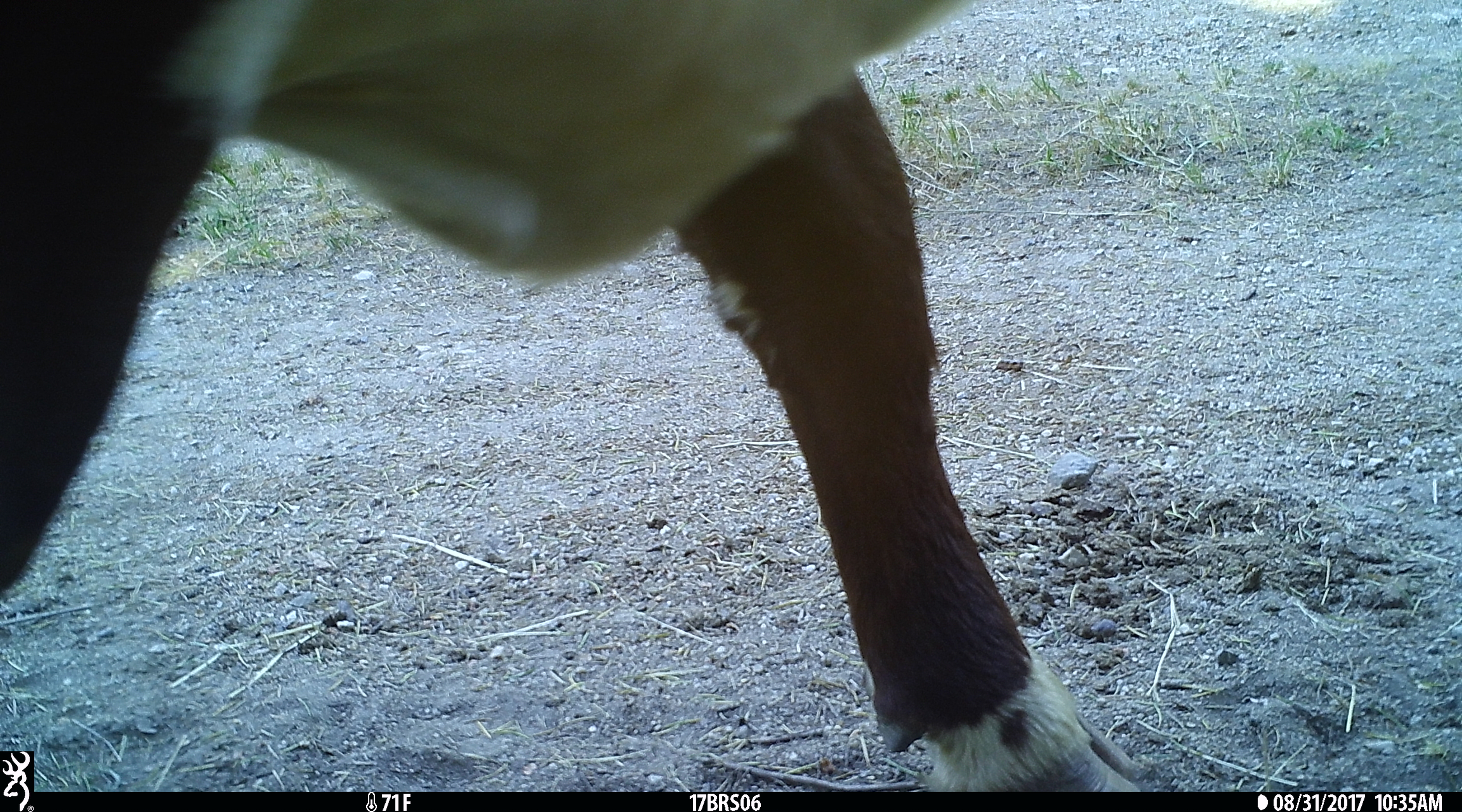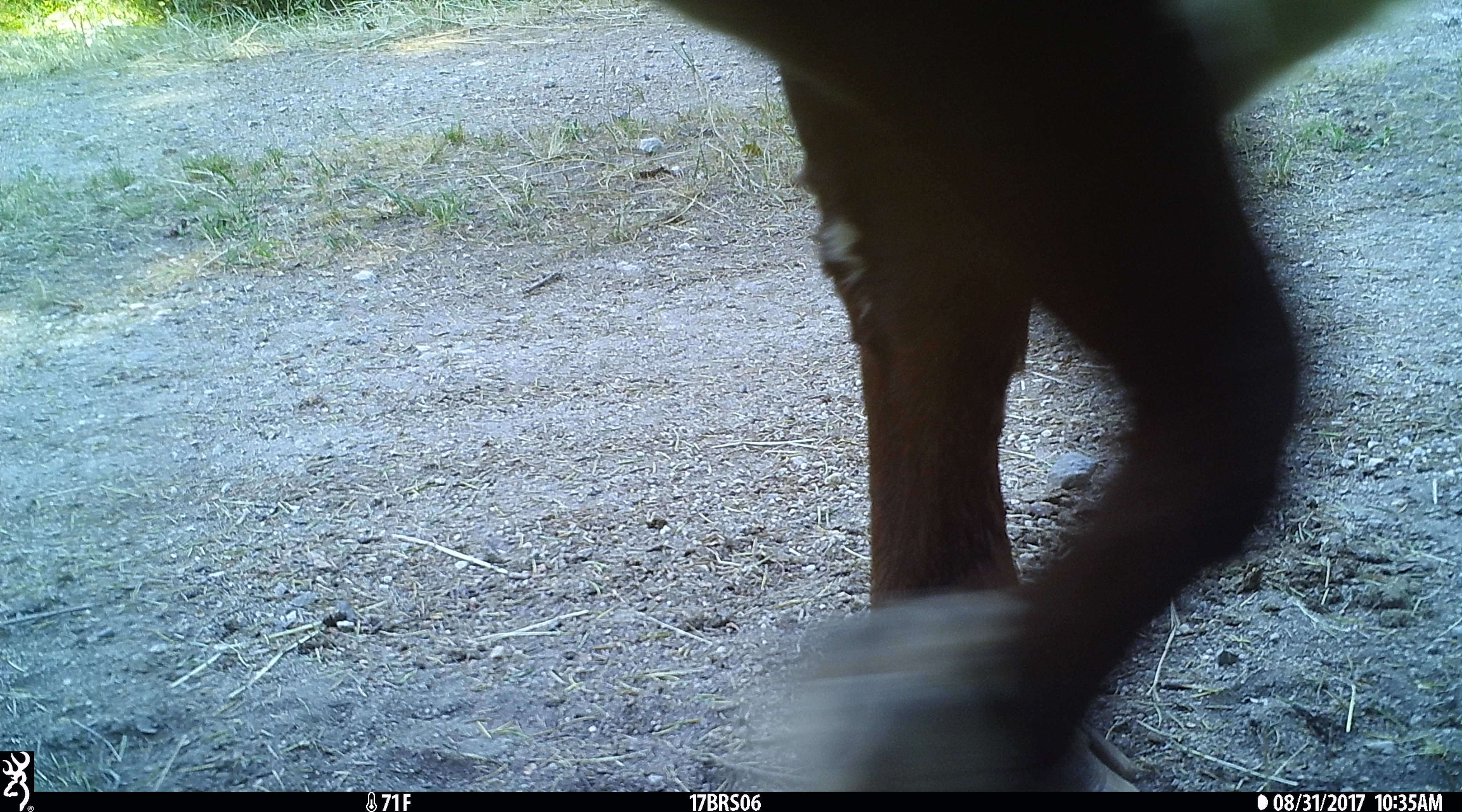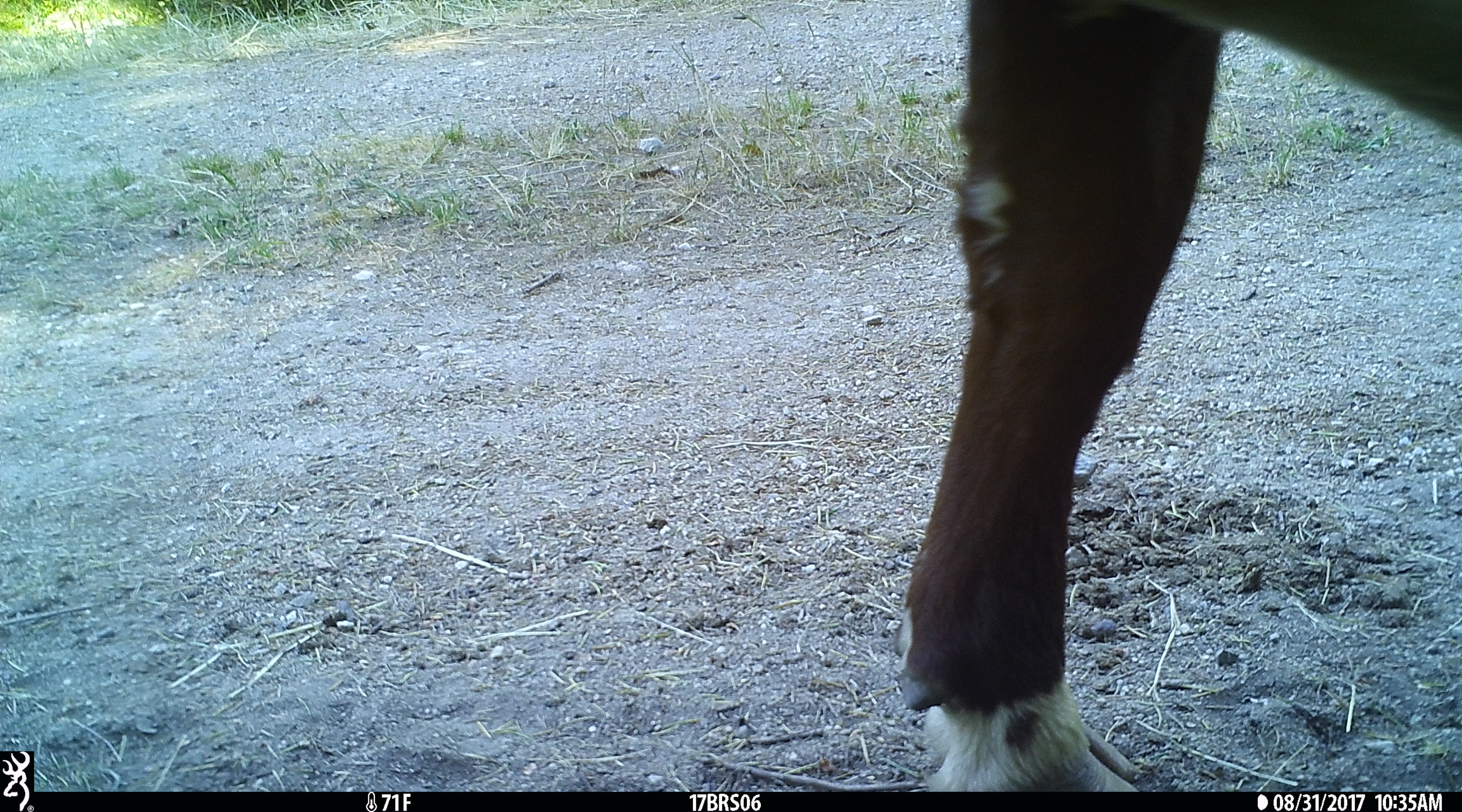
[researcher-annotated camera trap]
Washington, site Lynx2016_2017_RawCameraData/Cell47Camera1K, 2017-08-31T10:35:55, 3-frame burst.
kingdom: Animalia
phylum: Chordata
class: Mammalia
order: Artiodactyla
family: Bovidae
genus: Bos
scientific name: Bos taurus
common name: domestic cattle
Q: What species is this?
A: Domestic cattle (Bos taurus).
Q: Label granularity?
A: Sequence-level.